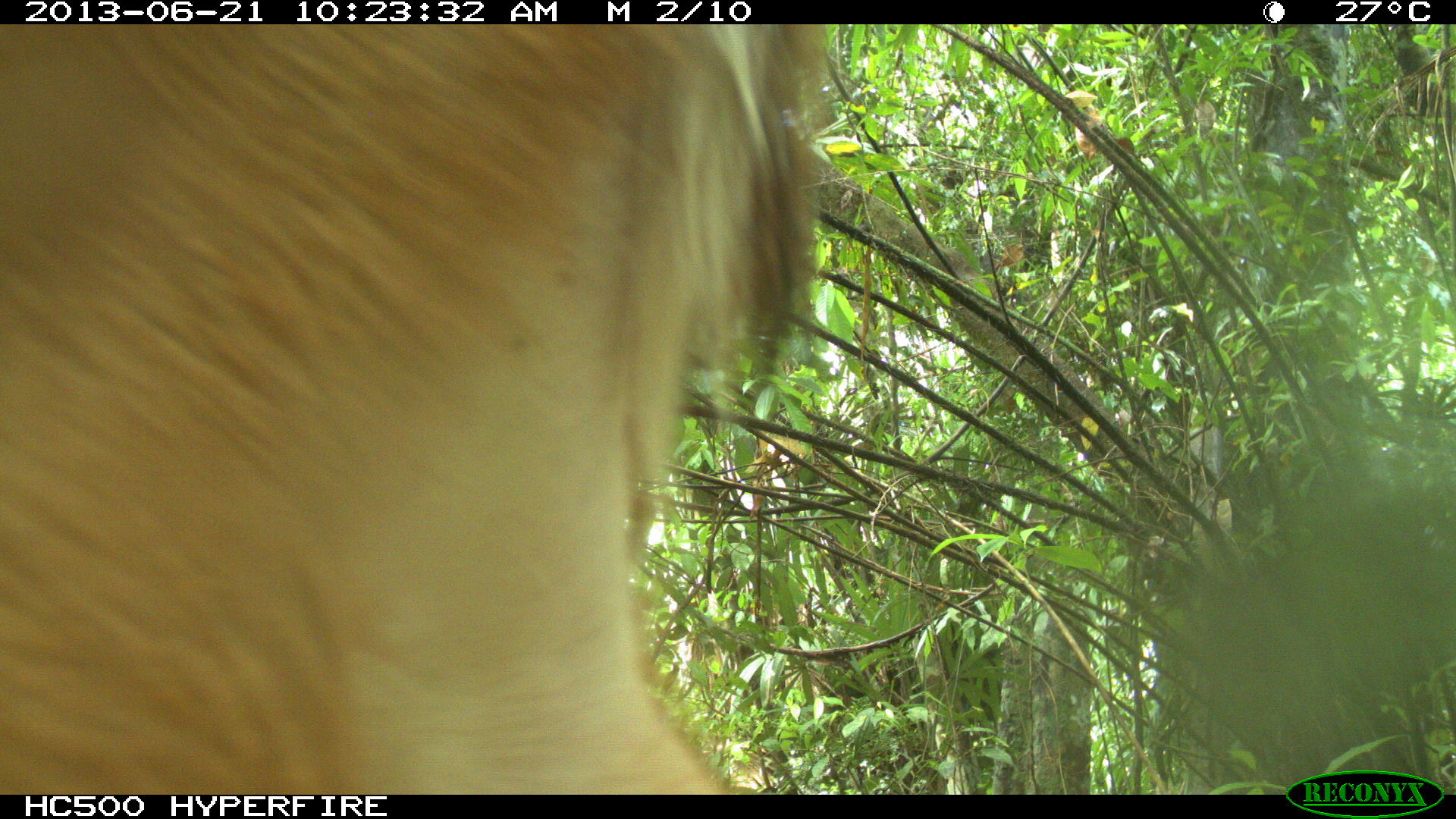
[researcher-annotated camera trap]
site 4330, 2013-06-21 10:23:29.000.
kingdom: Animalia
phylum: Chordata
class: Mammalia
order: Artiodactyla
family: Cervidae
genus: Odocoileus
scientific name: Odocoileus virginianus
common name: white-tailed deer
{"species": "Odocoileus virginianus (white-tailed deer)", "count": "1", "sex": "female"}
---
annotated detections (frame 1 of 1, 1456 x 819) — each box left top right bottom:
odocoileus virginianus: 0 25 832 791